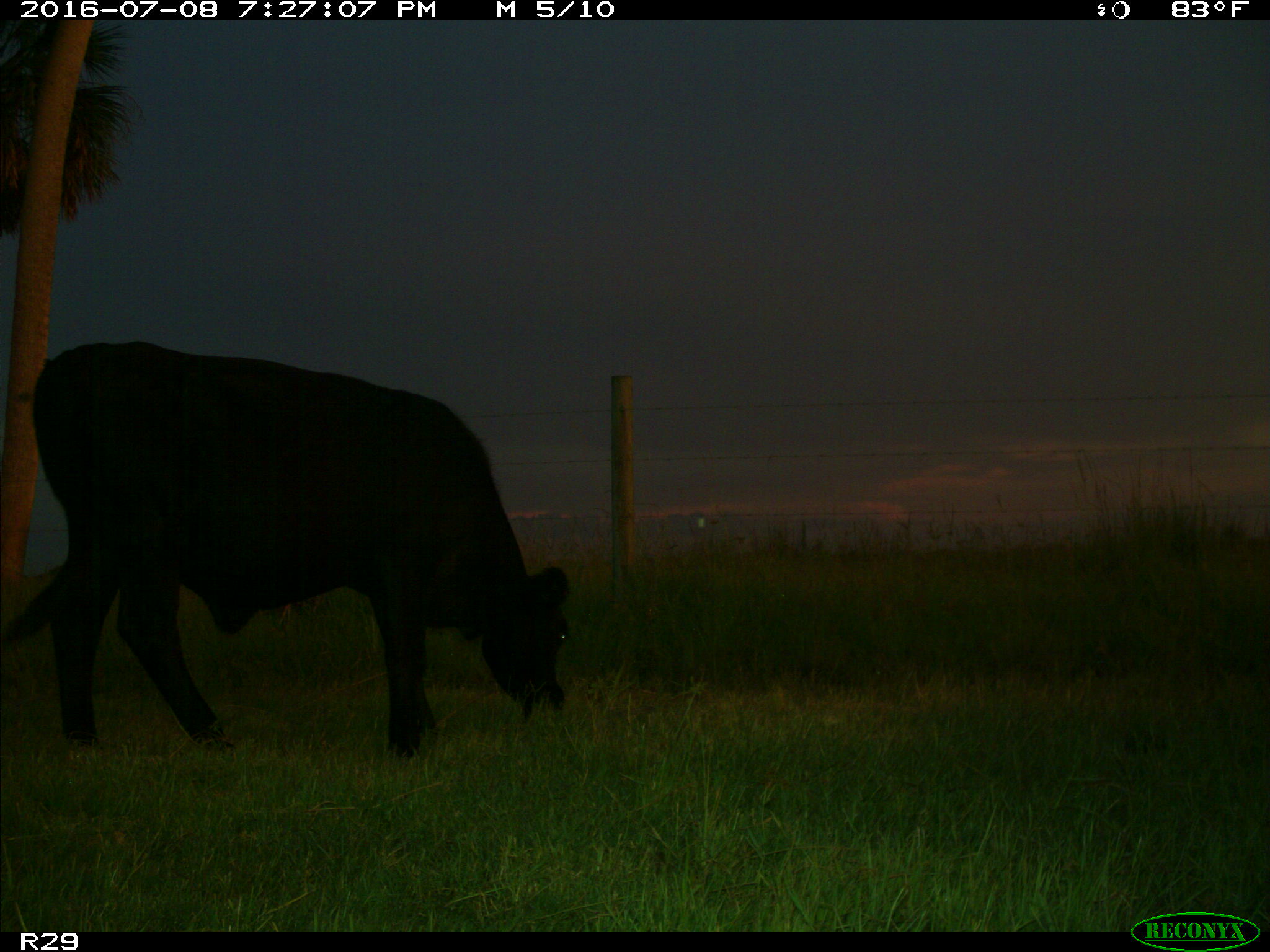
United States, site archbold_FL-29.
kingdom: Animalia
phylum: Chordata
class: Mammalia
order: Artiodactyla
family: Bovidae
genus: Bos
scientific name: Bos taurus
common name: domestic cow